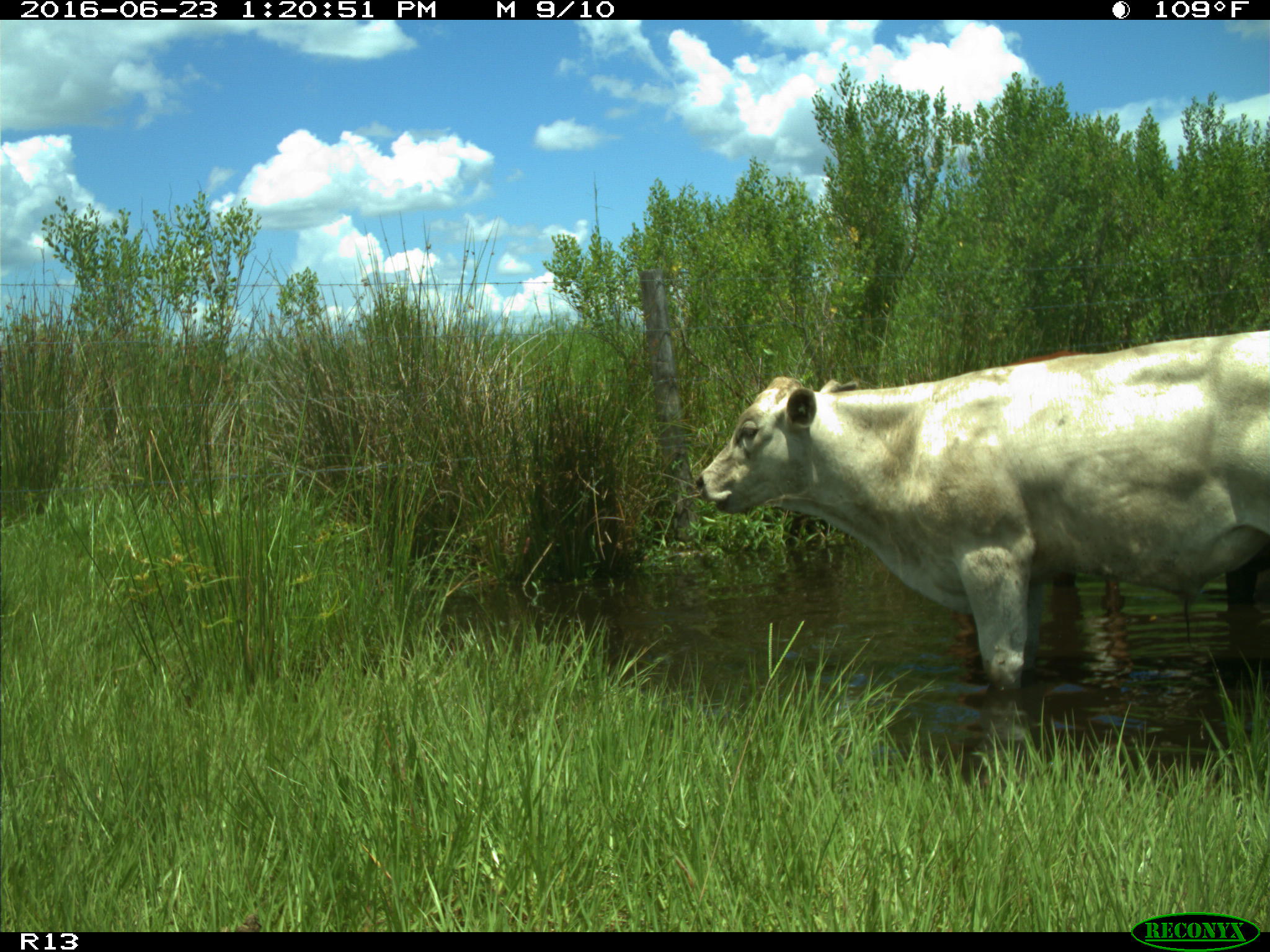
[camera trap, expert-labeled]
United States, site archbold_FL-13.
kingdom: Animalia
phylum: Chordata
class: Mammalia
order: Artiodactyla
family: Bovidae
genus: Bos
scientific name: Bos taurus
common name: domestic cow